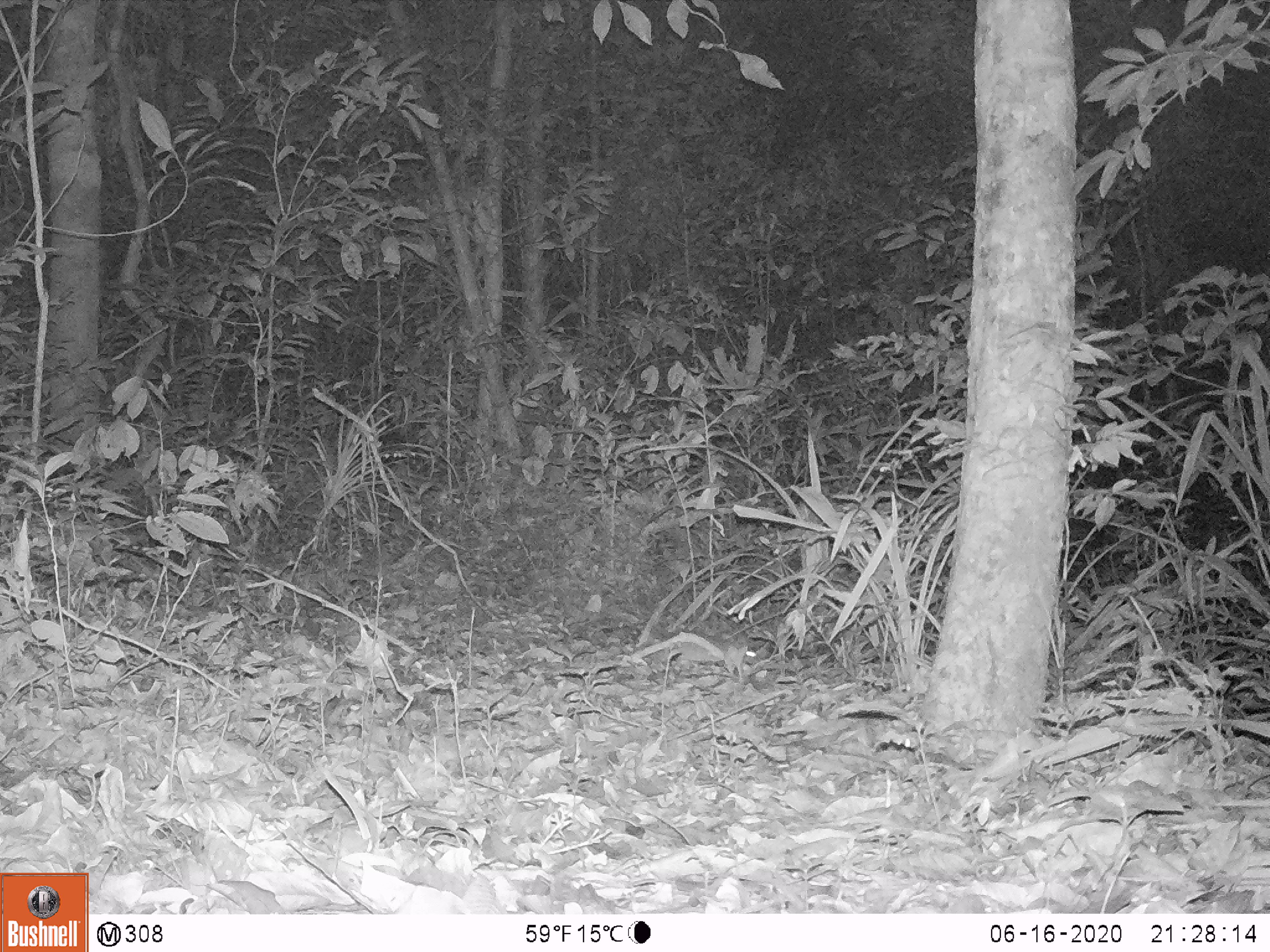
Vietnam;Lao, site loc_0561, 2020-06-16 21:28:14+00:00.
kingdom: Animalia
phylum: Chordata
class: Mammalia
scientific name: Mammalia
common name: mammal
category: unidentified small mammal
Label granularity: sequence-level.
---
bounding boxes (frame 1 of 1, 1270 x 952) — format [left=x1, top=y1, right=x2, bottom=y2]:
unidentified small mammal: [left=660, top=636, right=759, bottom=695]